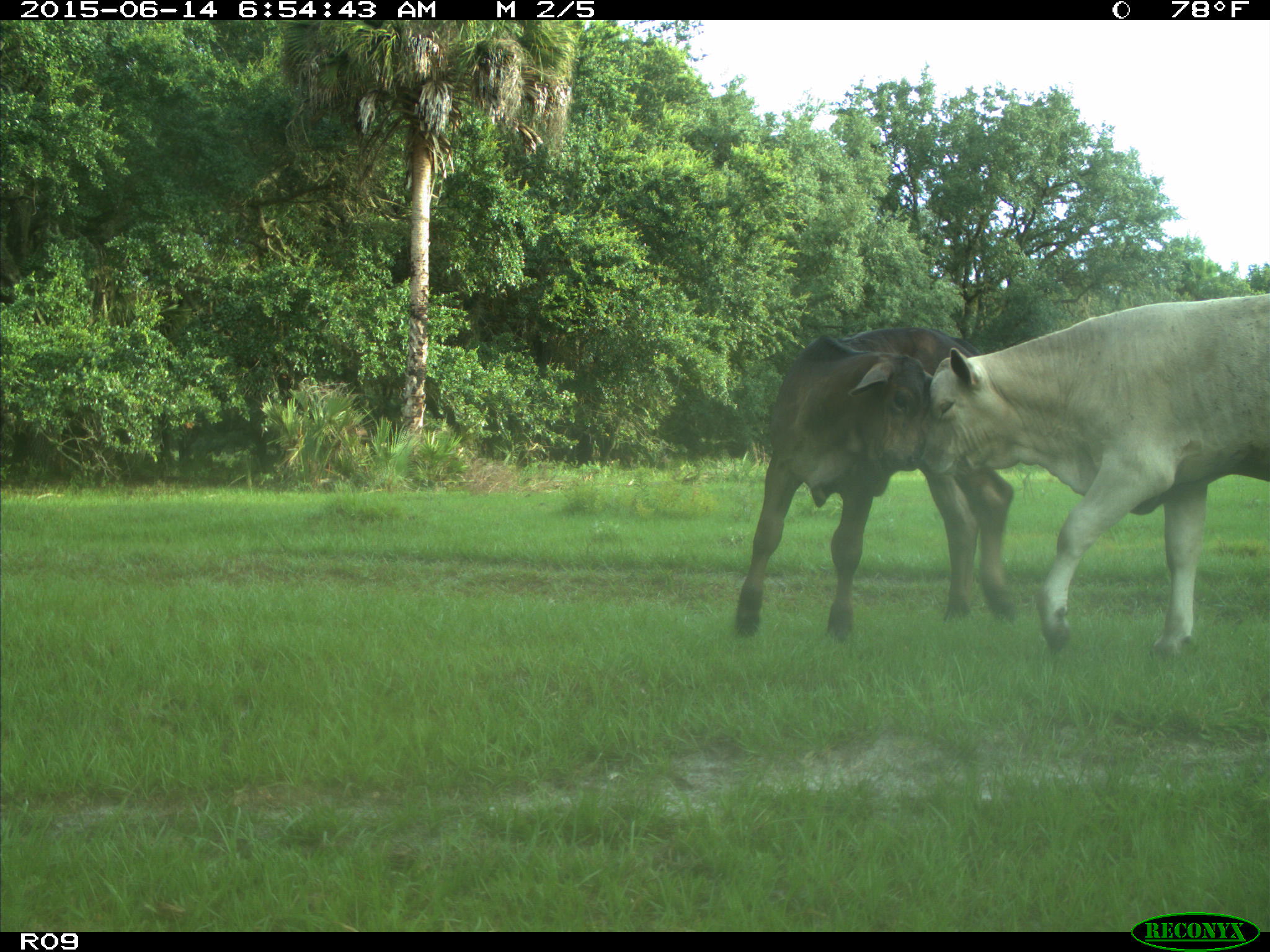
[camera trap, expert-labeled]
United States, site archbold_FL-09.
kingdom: Animalia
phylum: Chordata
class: Mammalia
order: Artiodactyla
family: Bovidae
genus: Bos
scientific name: Bos taurus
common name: domestic cow